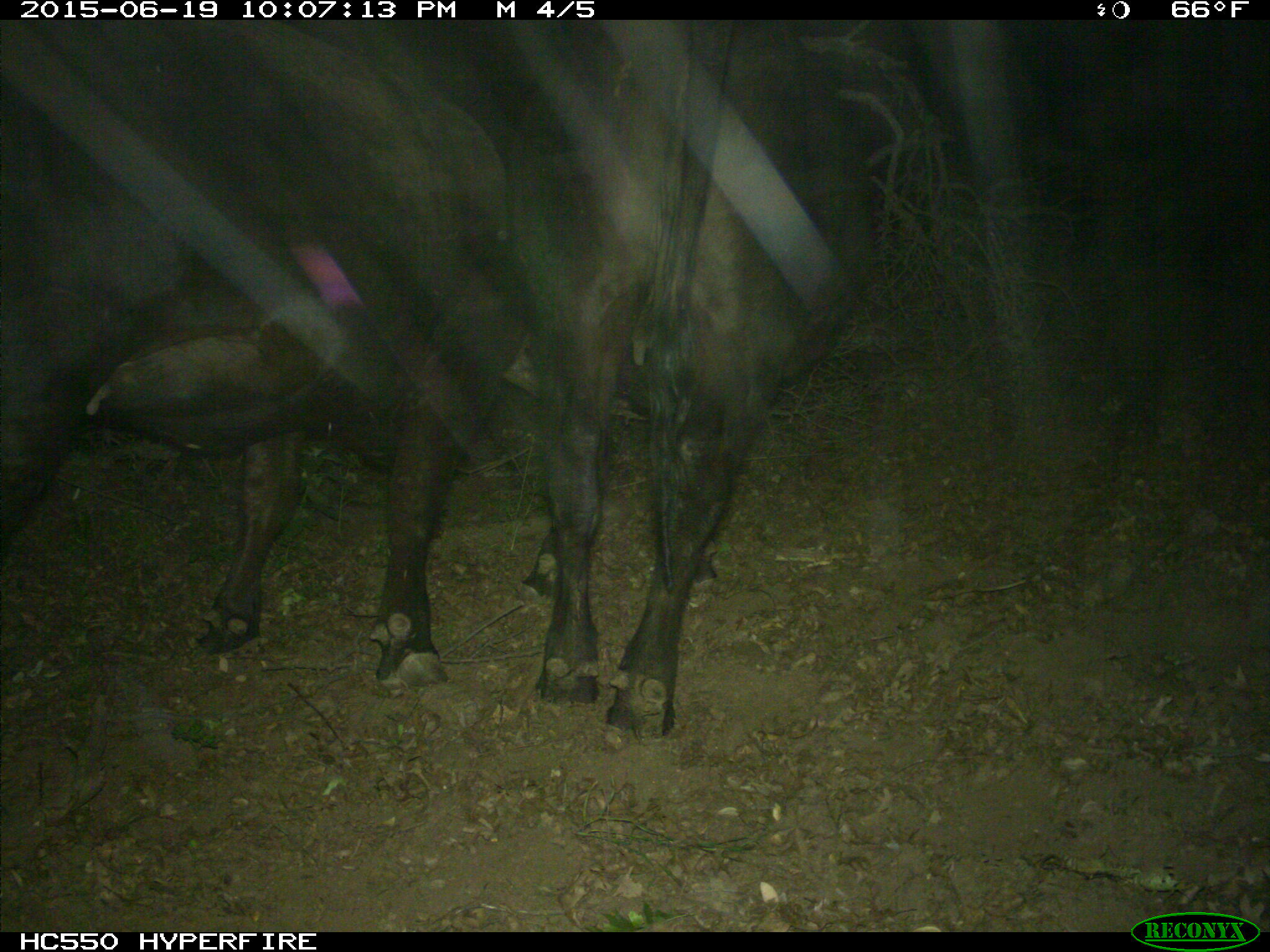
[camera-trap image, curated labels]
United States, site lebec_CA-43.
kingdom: Animalia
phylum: Chordata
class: Mammalia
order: Artiodactyla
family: Bovidae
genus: Bos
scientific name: Bos taurus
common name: domestic cow